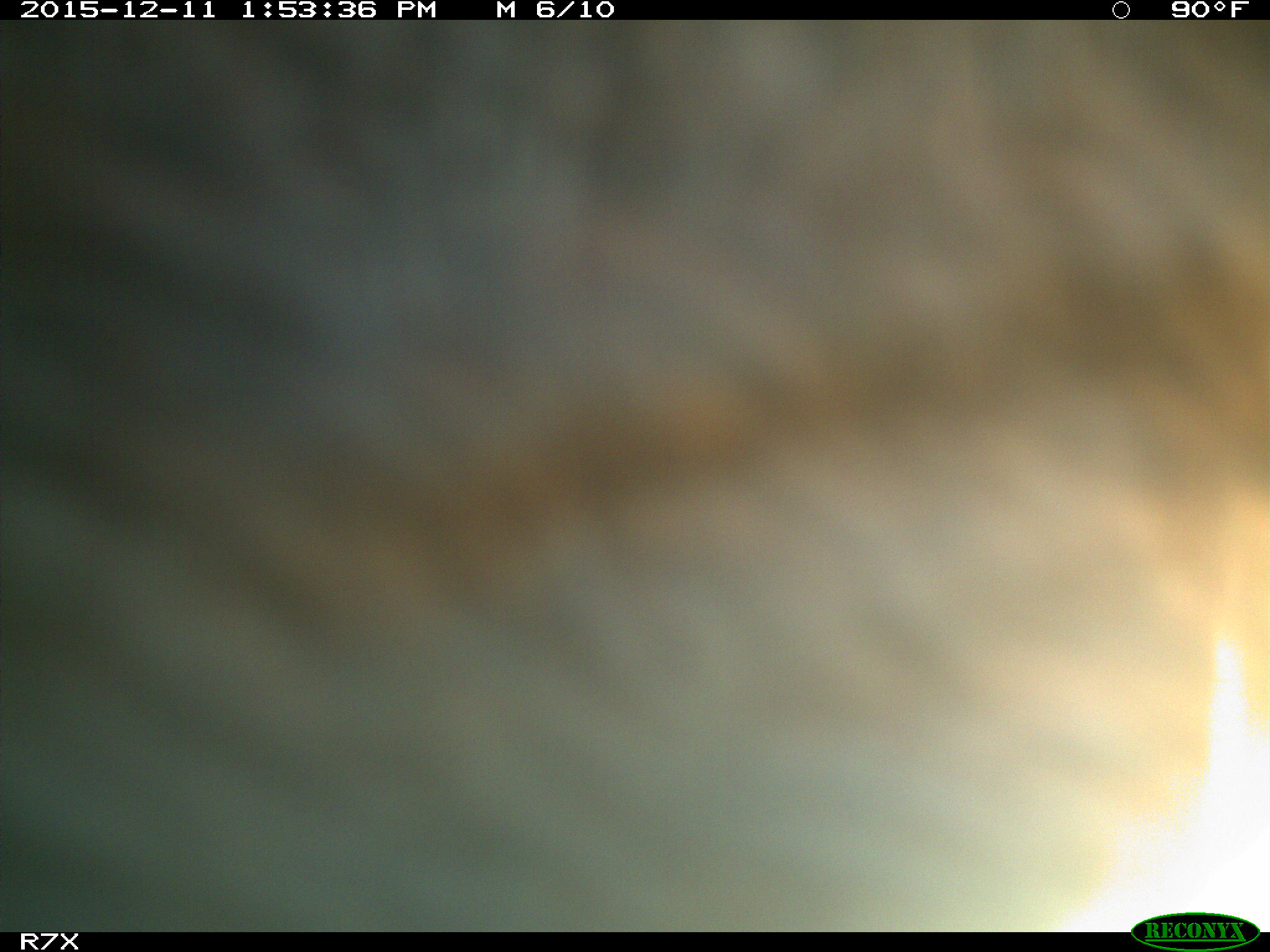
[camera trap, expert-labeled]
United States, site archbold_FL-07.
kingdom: Animalia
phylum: Chordata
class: Mammalia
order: Artiodactyla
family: Bovidae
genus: Bos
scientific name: Bos taurus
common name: domestic cow